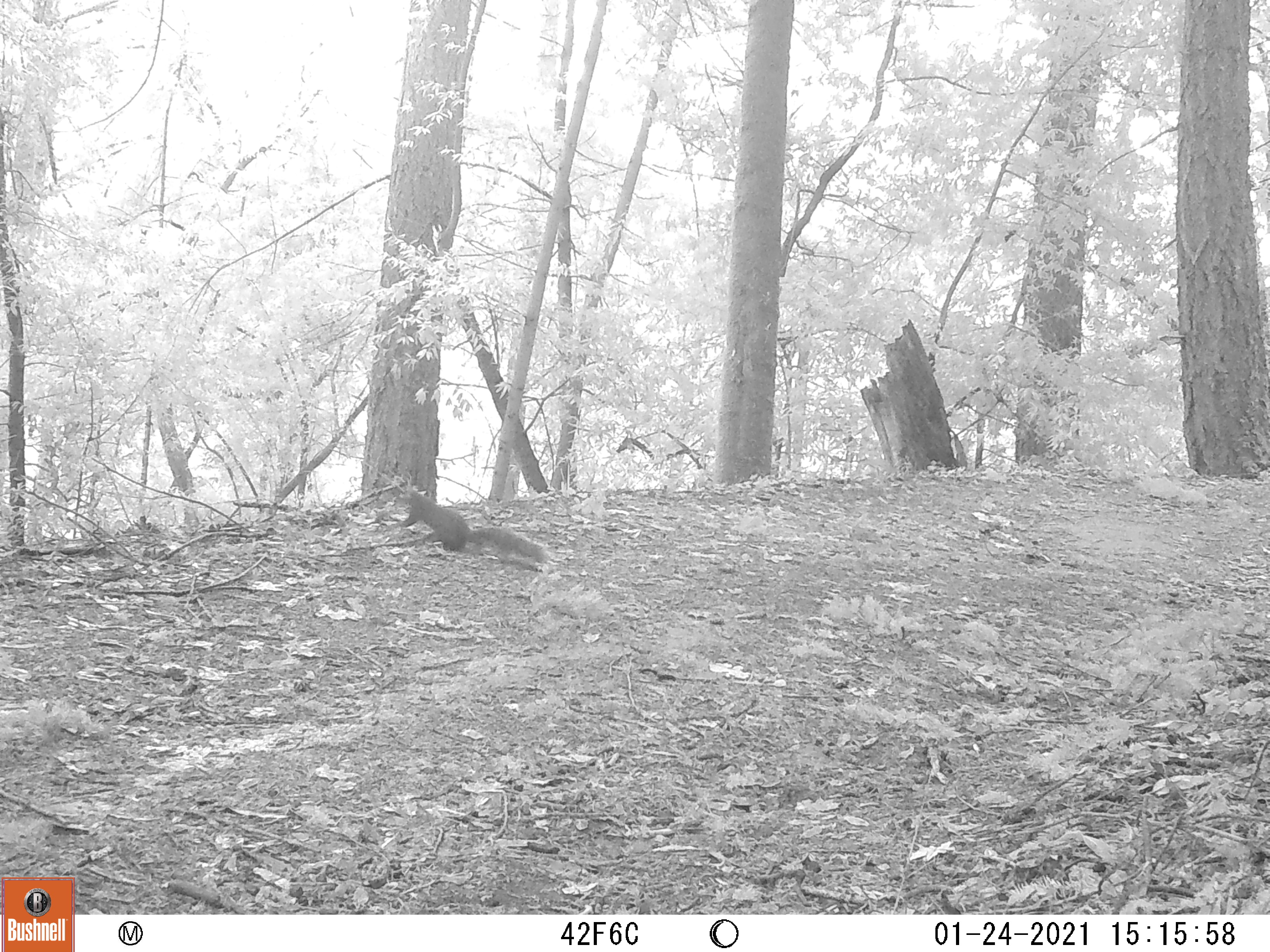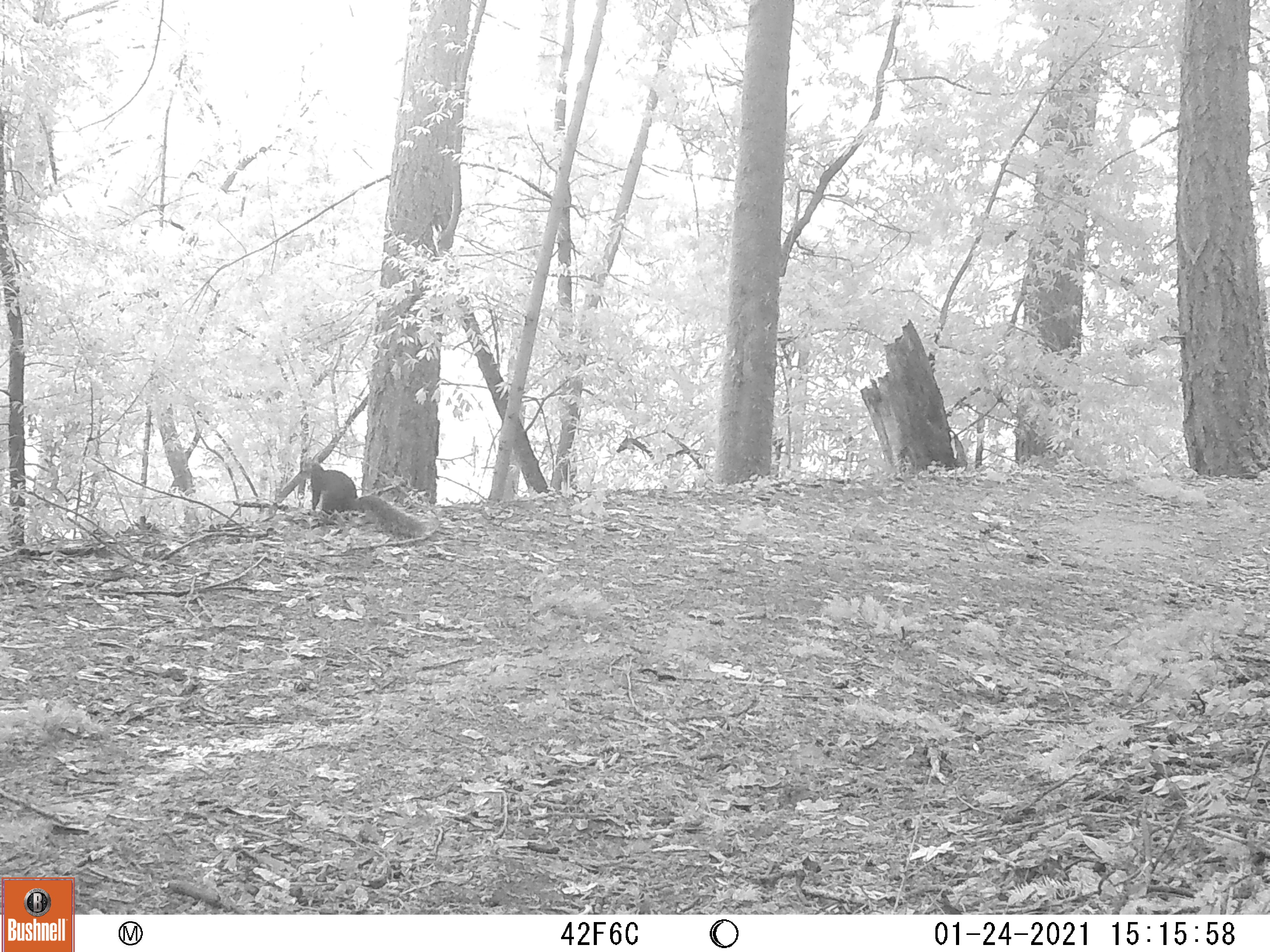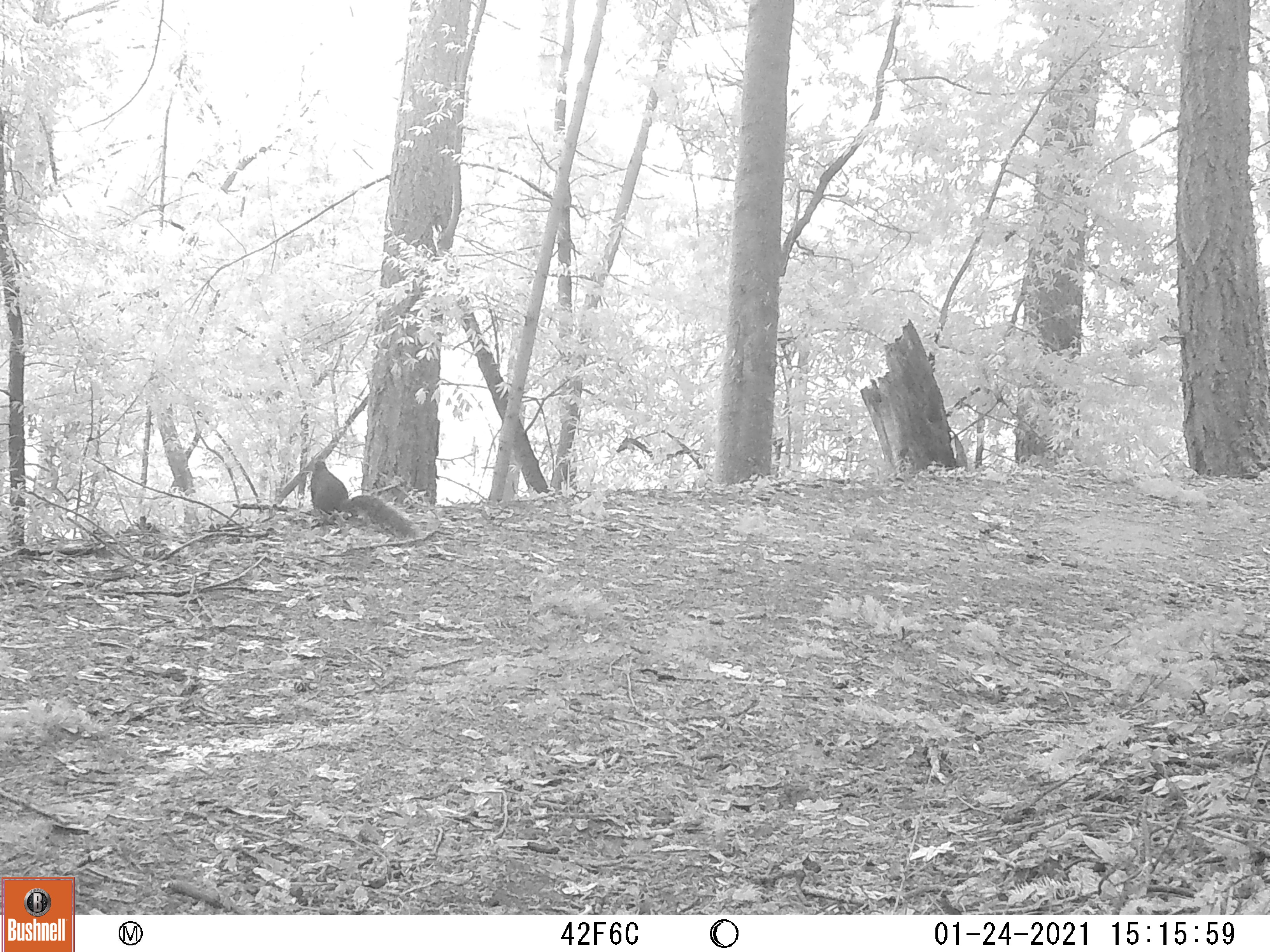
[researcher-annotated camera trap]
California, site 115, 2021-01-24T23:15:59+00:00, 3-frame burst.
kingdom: Animalia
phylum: Chordata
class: Mammalia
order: Rodentia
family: Sciuridae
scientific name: Sciuridae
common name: squirrel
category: unknown squirrel